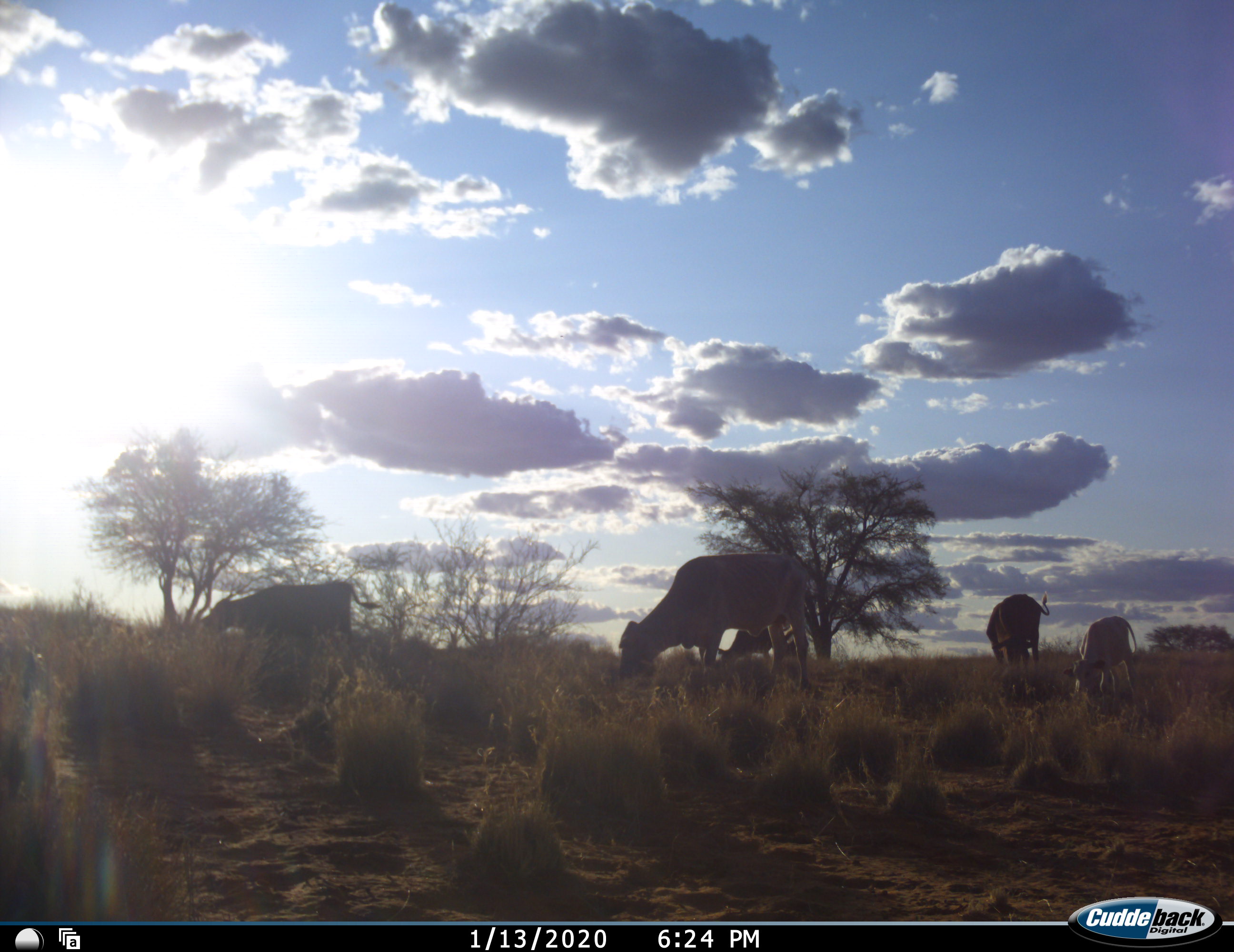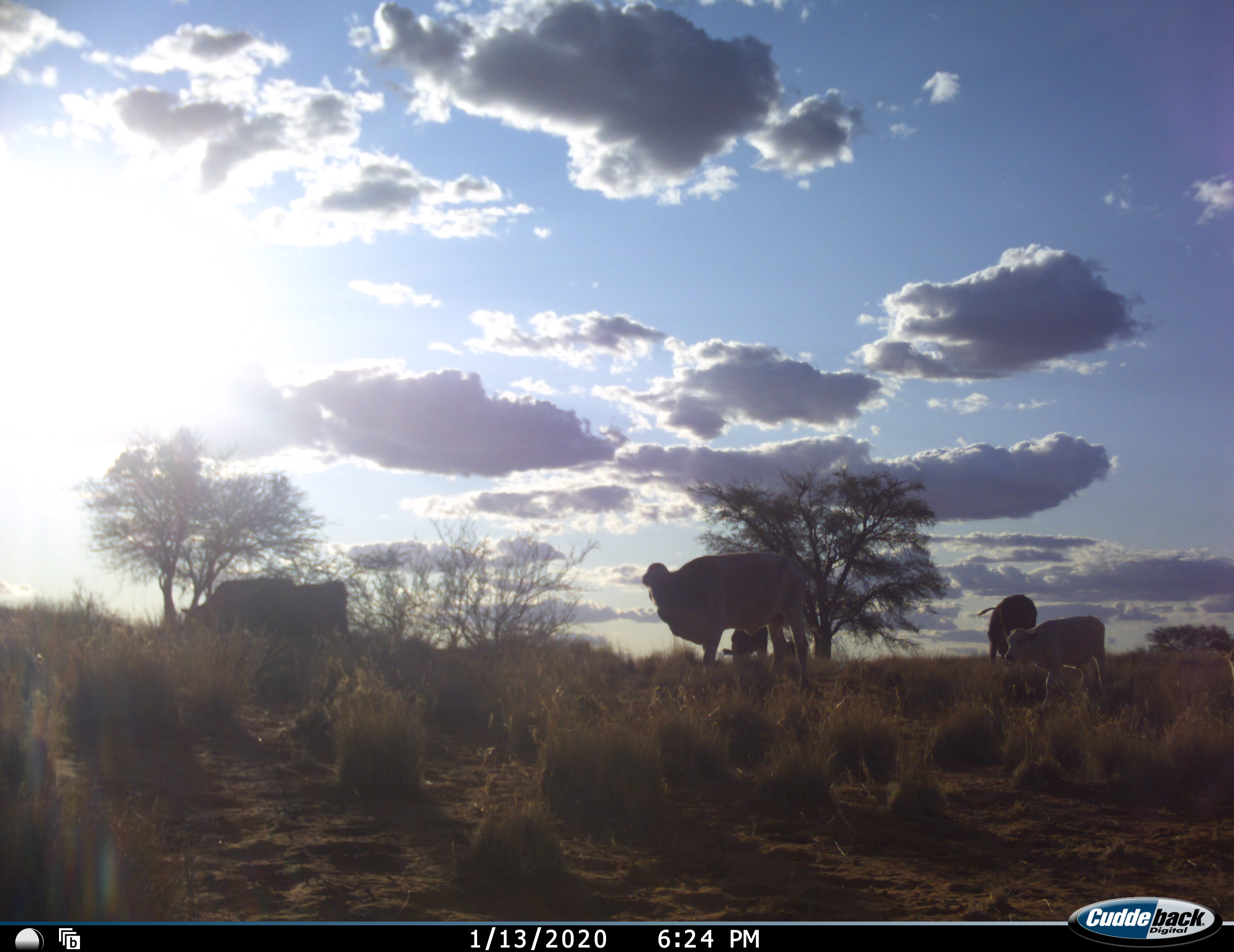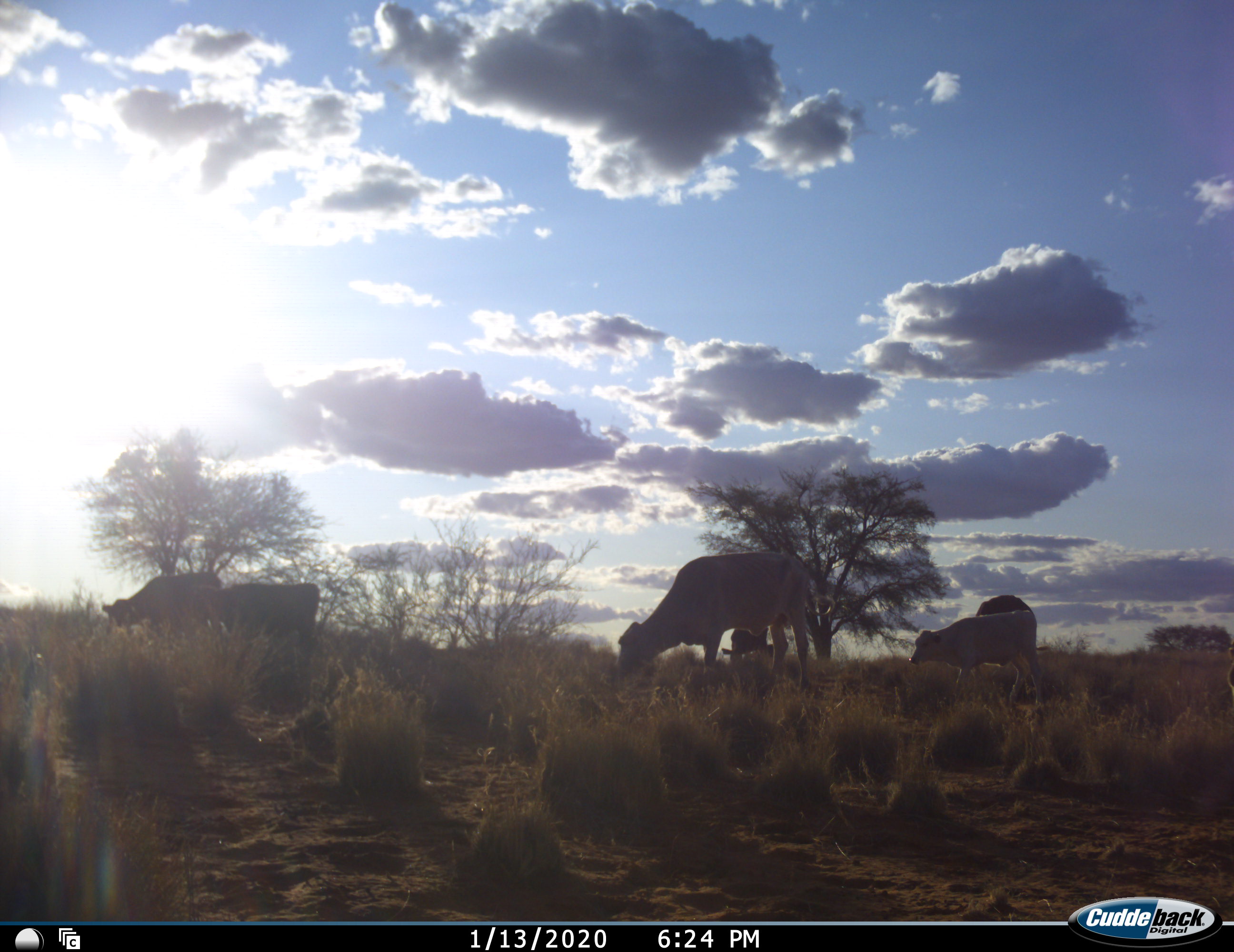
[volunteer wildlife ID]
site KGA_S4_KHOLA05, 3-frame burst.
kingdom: Animalia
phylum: Chordata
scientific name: Vertebrata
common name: domestic animal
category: domesticanimal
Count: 6.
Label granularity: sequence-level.